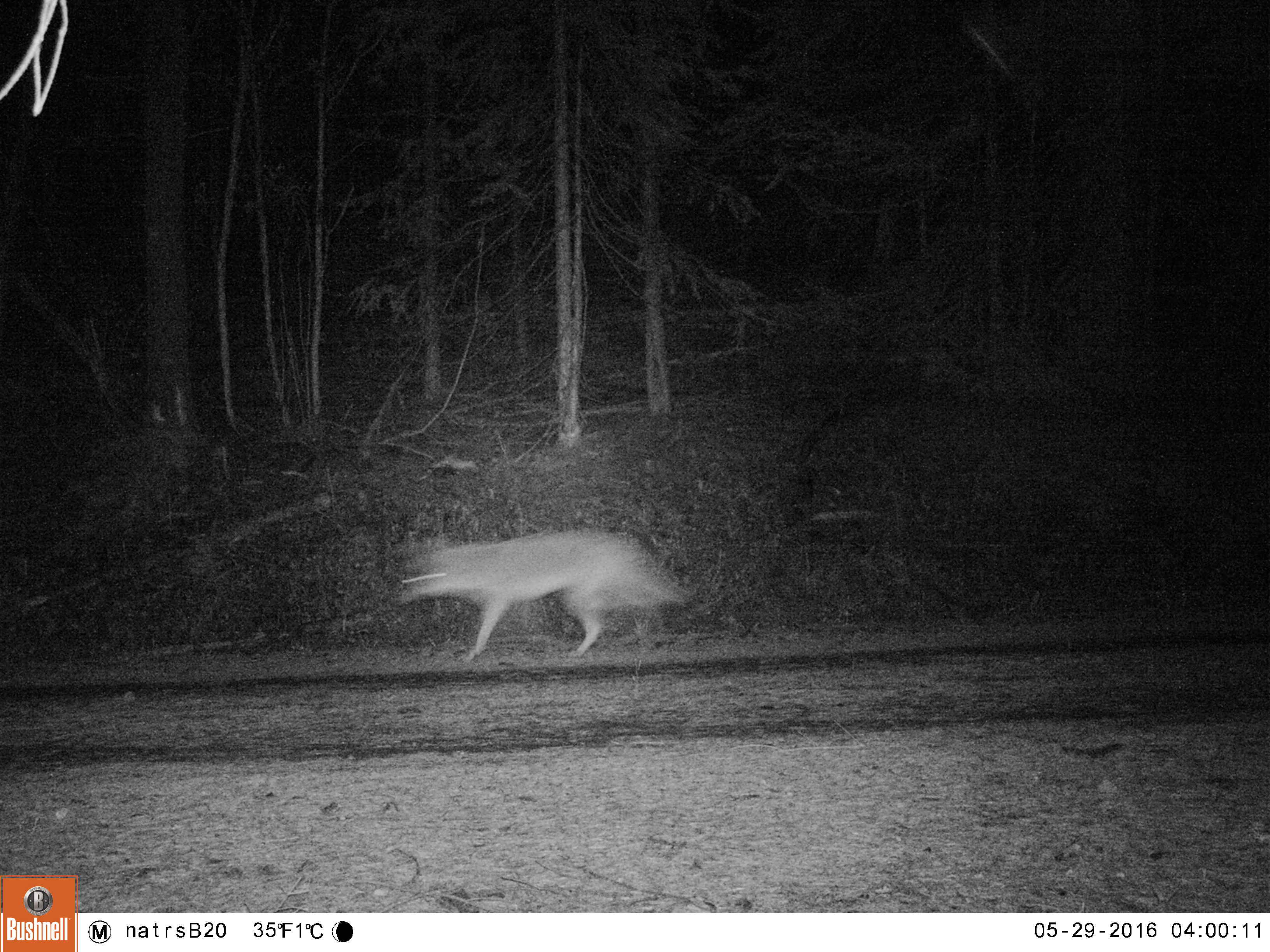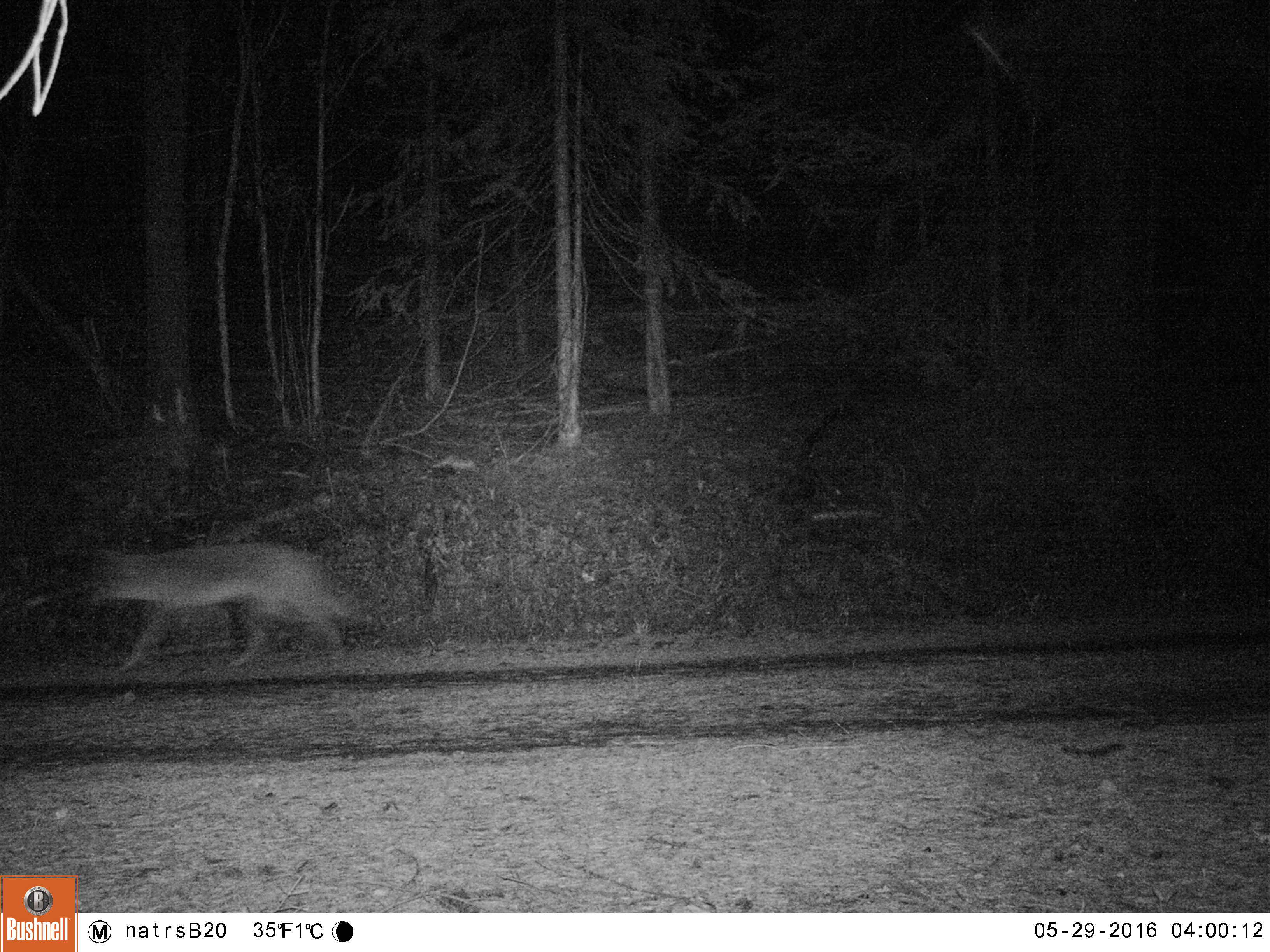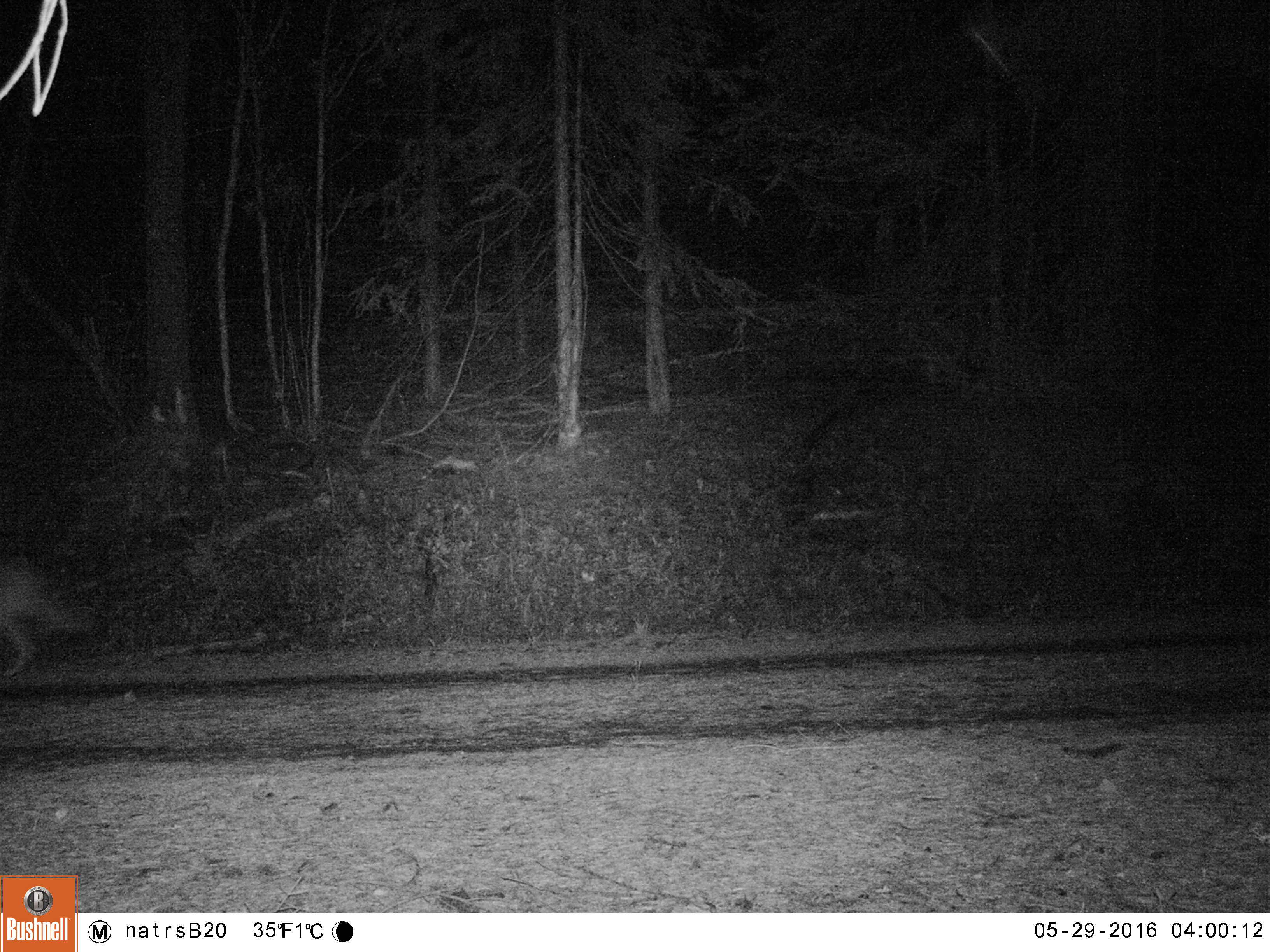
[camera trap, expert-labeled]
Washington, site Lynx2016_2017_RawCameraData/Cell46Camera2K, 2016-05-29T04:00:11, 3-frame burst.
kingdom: Animalia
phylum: Chordata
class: Mammalia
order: Carnivora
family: Canidae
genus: Canis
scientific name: Canis latrans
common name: coyote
Canis latrans (coyote). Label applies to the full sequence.